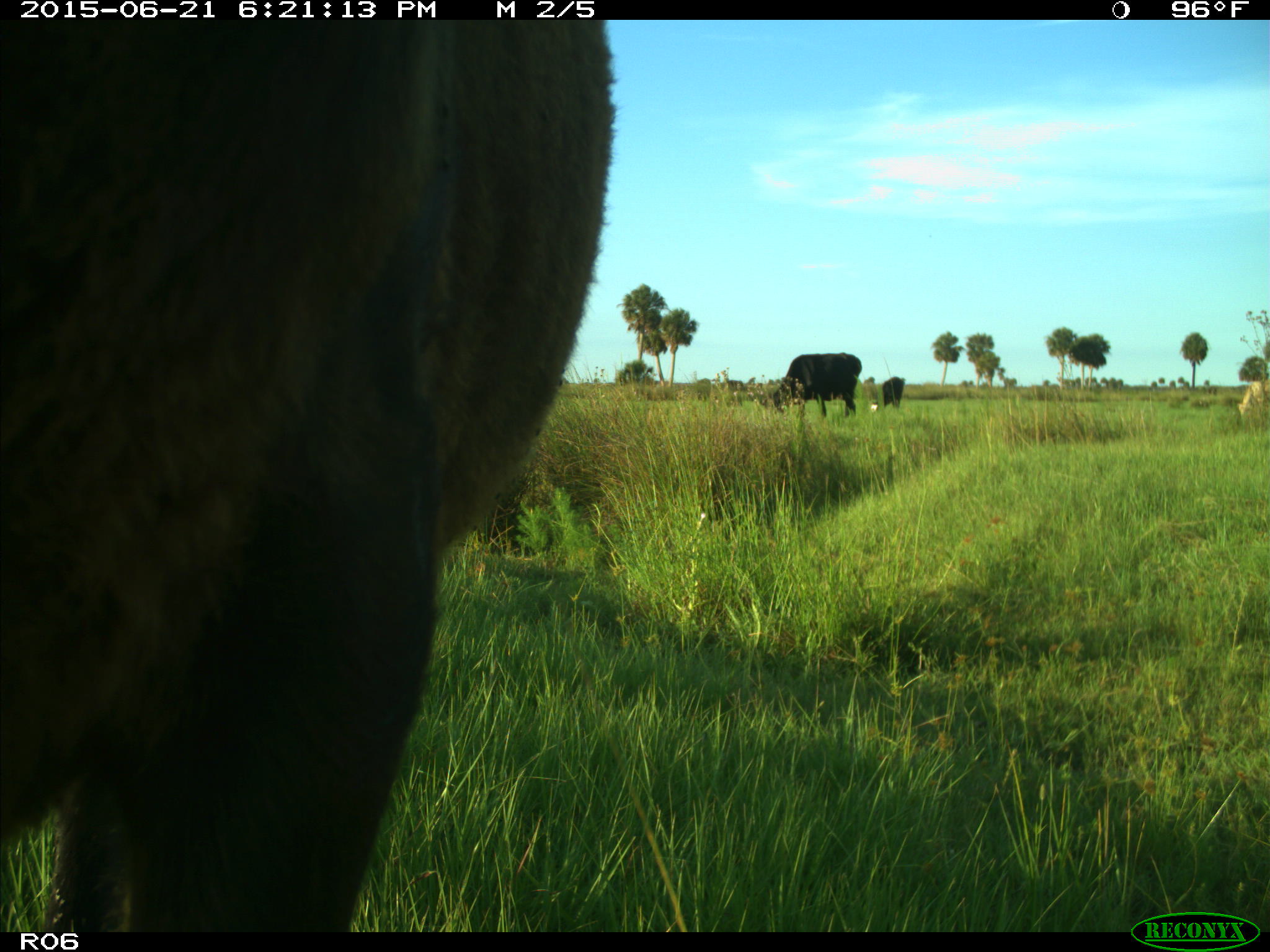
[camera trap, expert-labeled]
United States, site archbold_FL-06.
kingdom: Animalia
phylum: Chordata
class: Mammalia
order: Artiodactyla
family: Bovidae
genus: Bos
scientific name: Bos taurus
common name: domestic cow